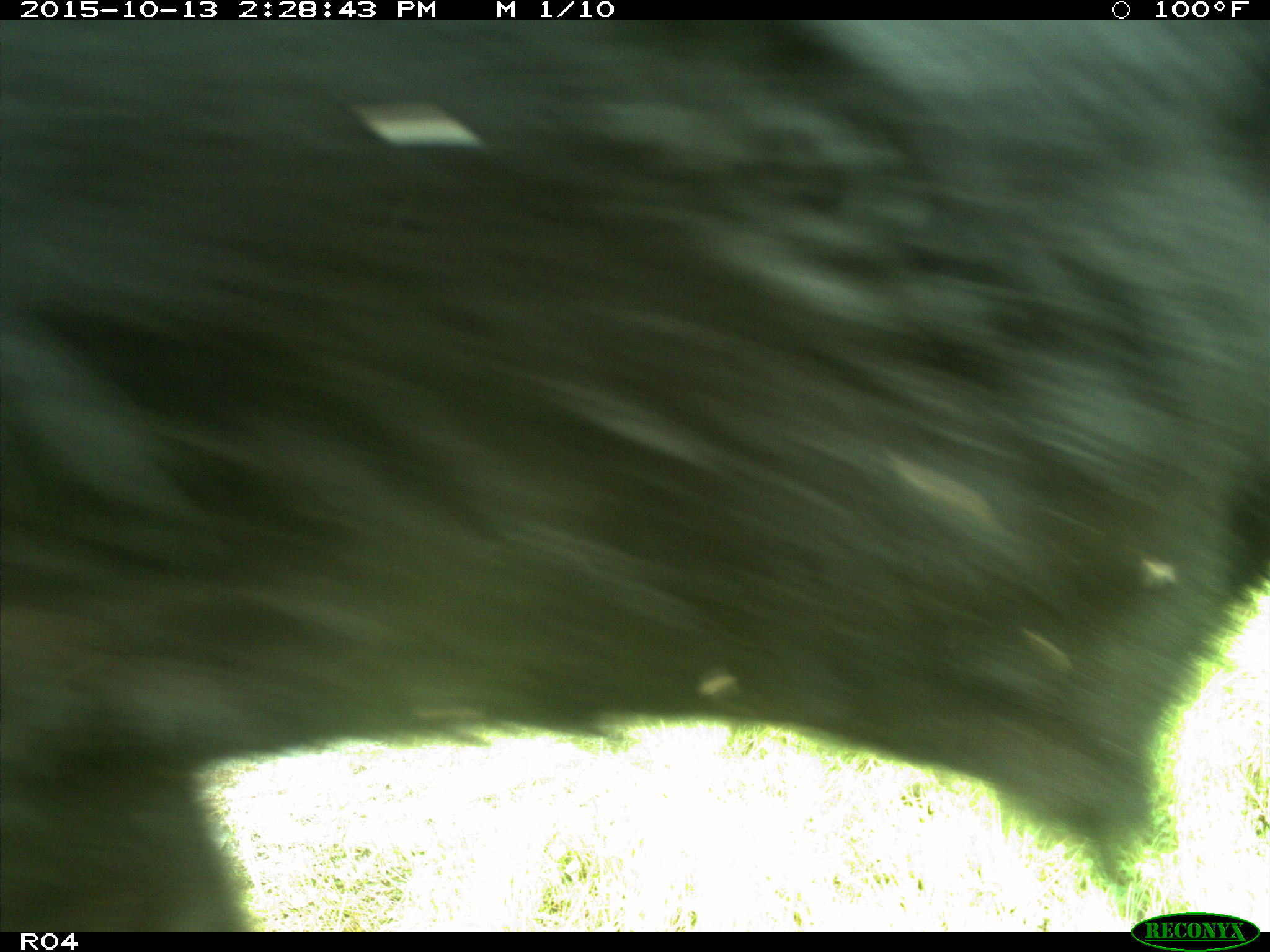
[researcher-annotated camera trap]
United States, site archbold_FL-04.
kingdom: Animalia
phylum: Chordata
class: Mammalia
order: Artiodactyla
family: Bovidae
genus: Bos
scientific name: Bos taurus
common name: domestic cow